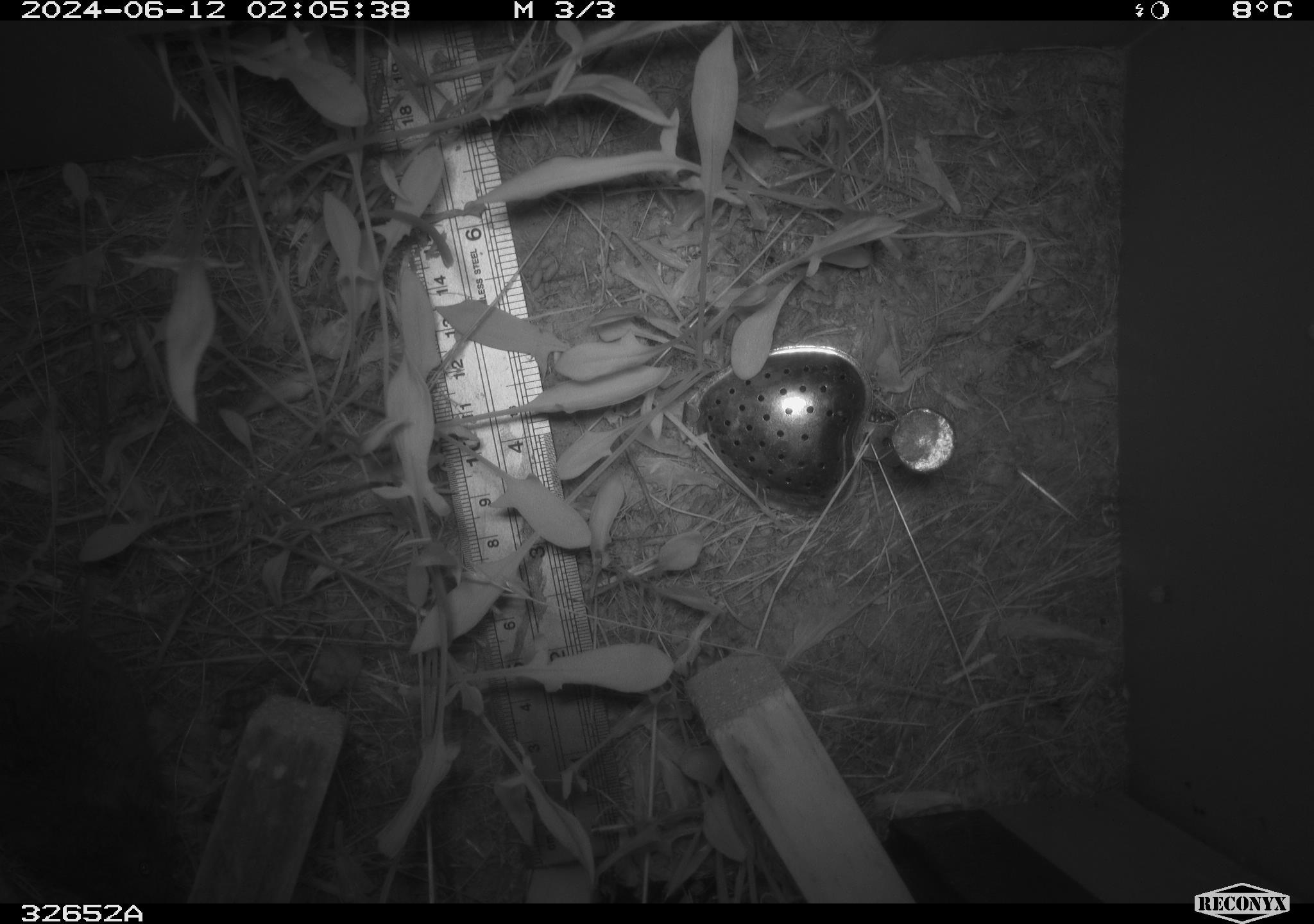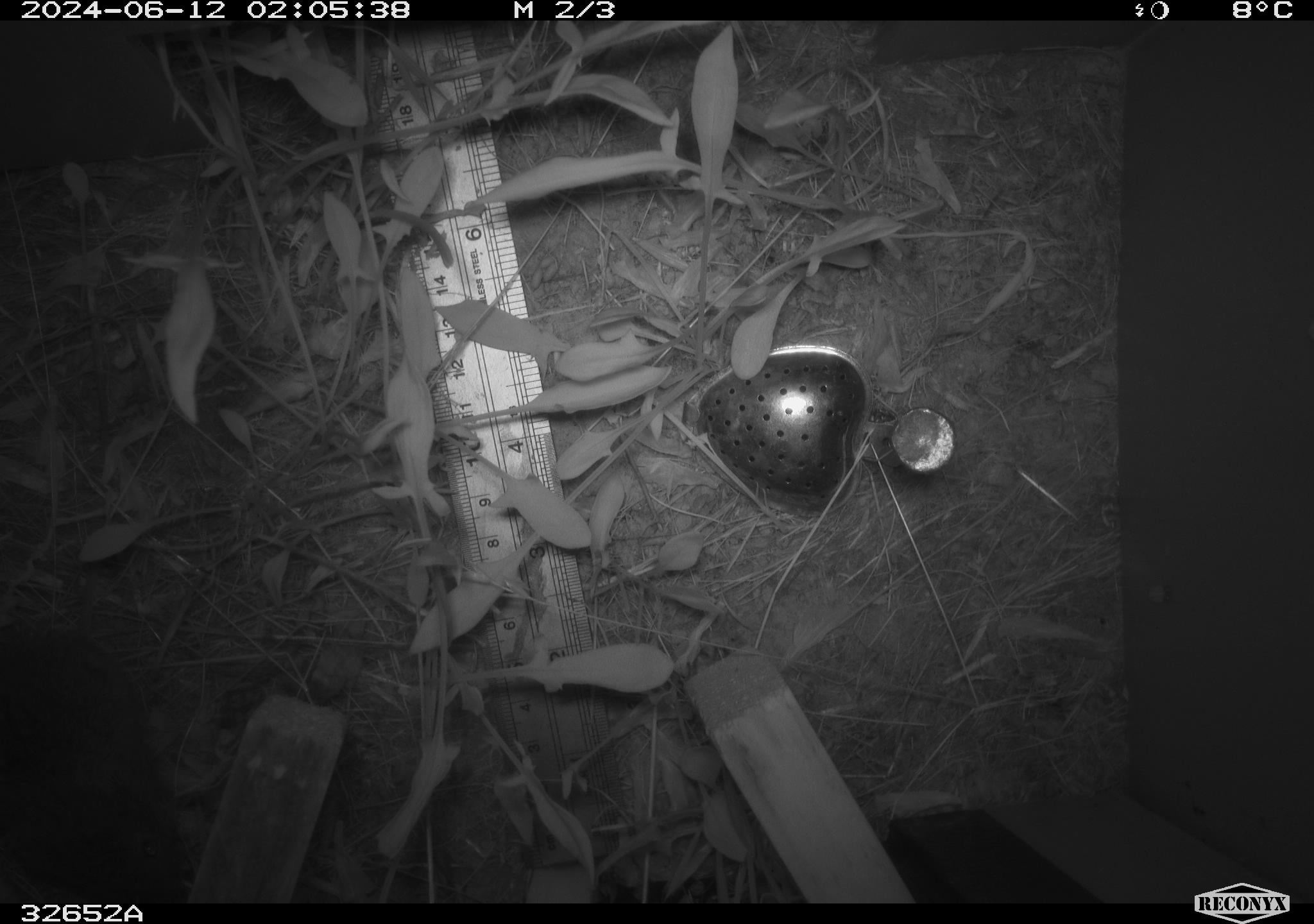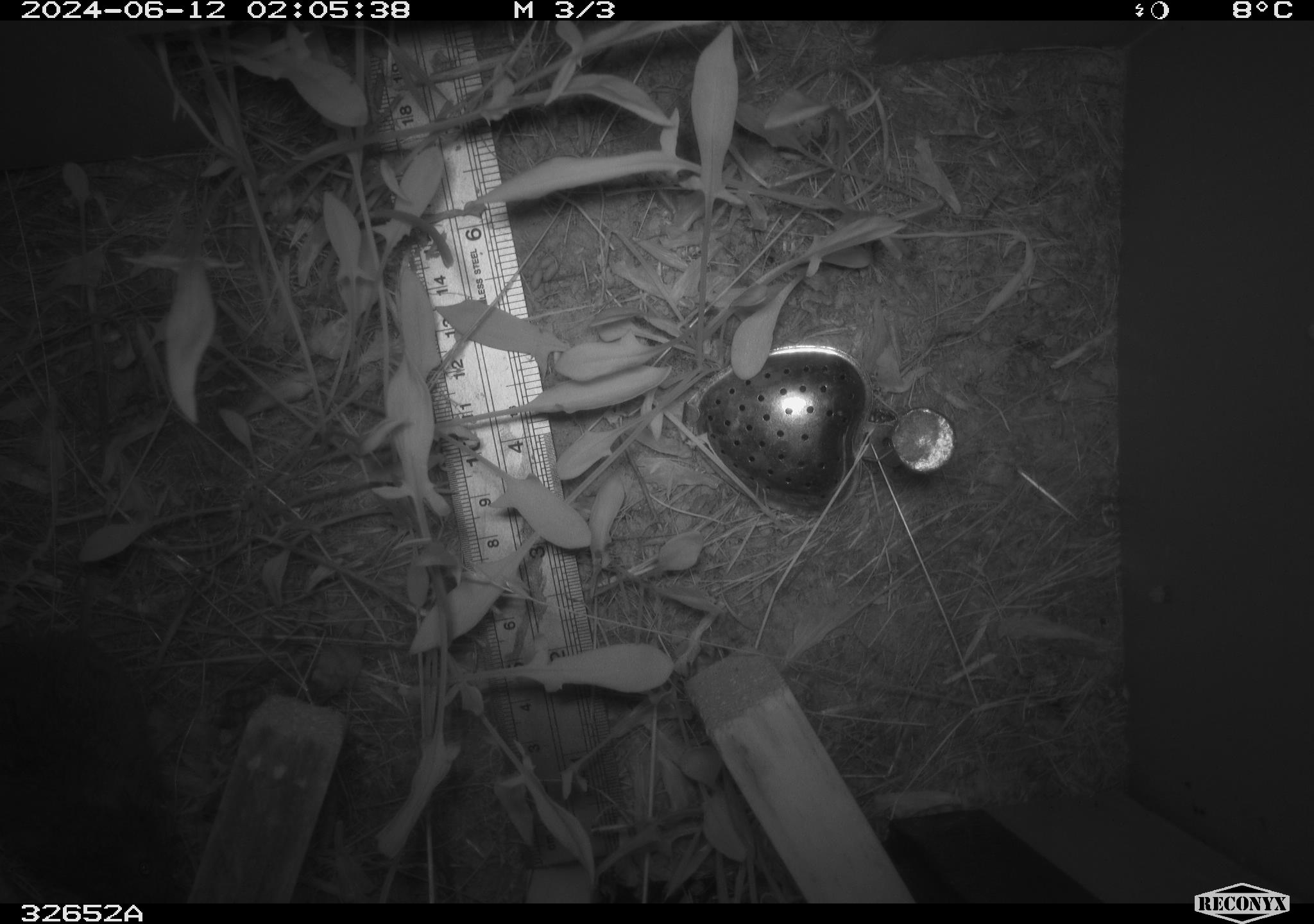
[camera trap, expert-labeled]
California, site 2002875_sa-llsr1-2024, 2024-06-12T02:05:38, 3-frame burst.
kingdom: Animalia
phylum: Chordata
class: Mammalia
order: Rodentia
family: Cricetidae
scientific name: Arvicolinae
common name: voles, lemmings, and muskrats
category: arvicolinae subfamily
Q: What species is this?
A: Arvicolinae subfamily (voles, lemmings, and muskrats) (Arvicolinae).